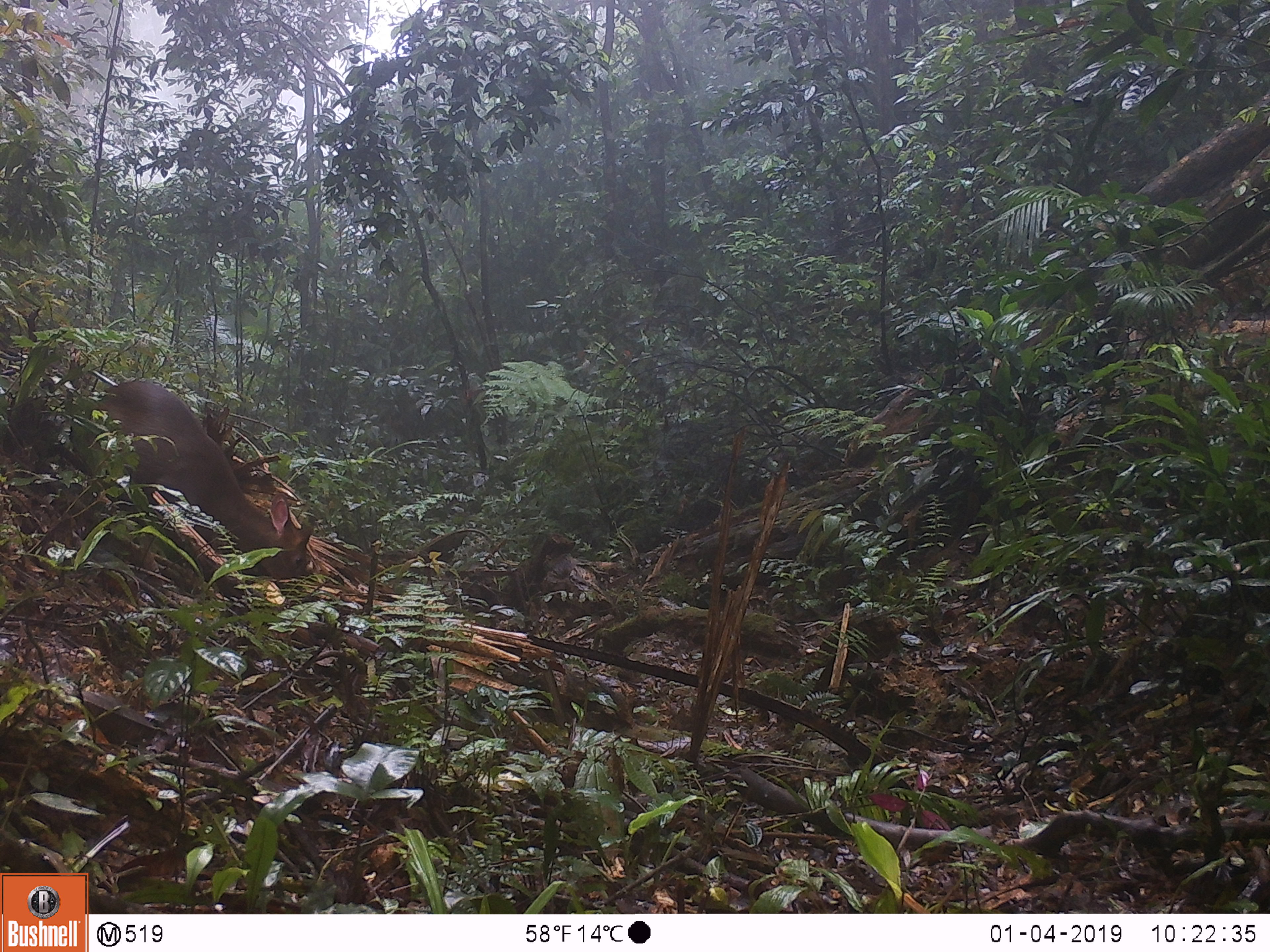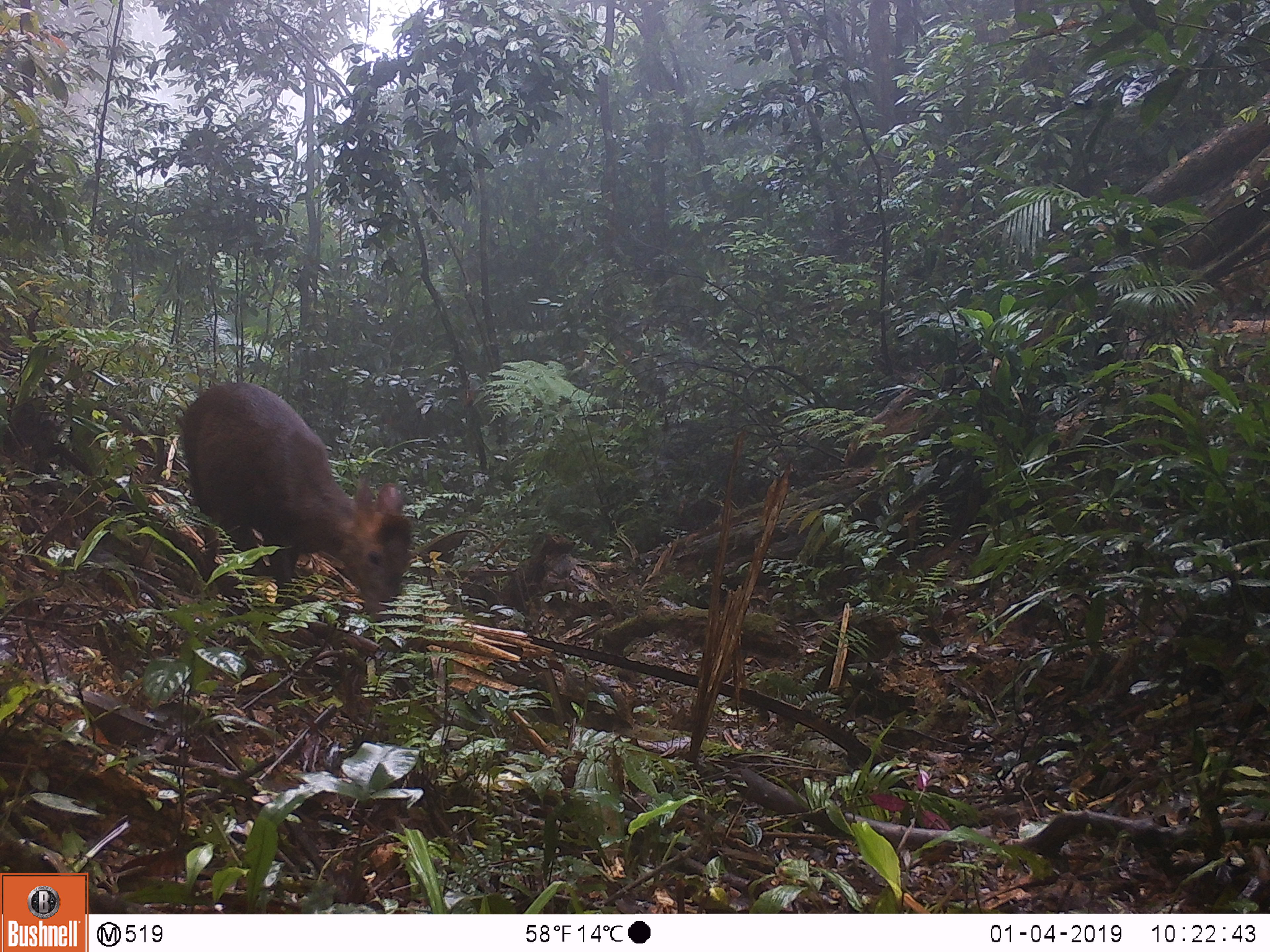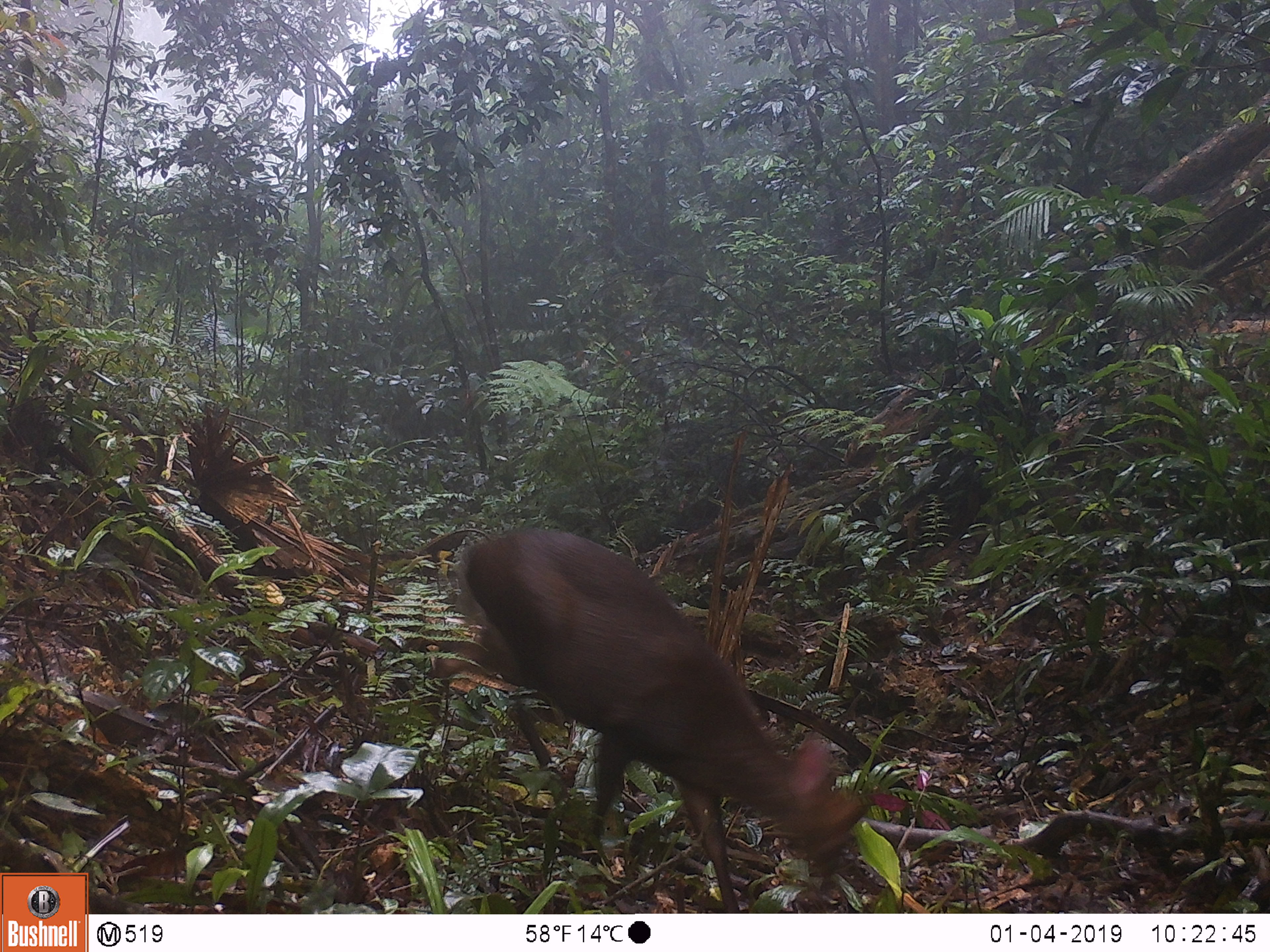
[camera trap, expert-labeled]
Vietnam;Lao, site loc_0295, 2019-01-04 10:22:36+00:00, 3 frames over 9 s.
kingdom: Animalia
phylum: Chordata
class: Mammalia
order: Artiodactyla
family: Cervidae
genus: Muntiacus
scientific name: Muntiacus rooseveltorum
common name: roosevelt's muntjac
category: roosevelts muntjac group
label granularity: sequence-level